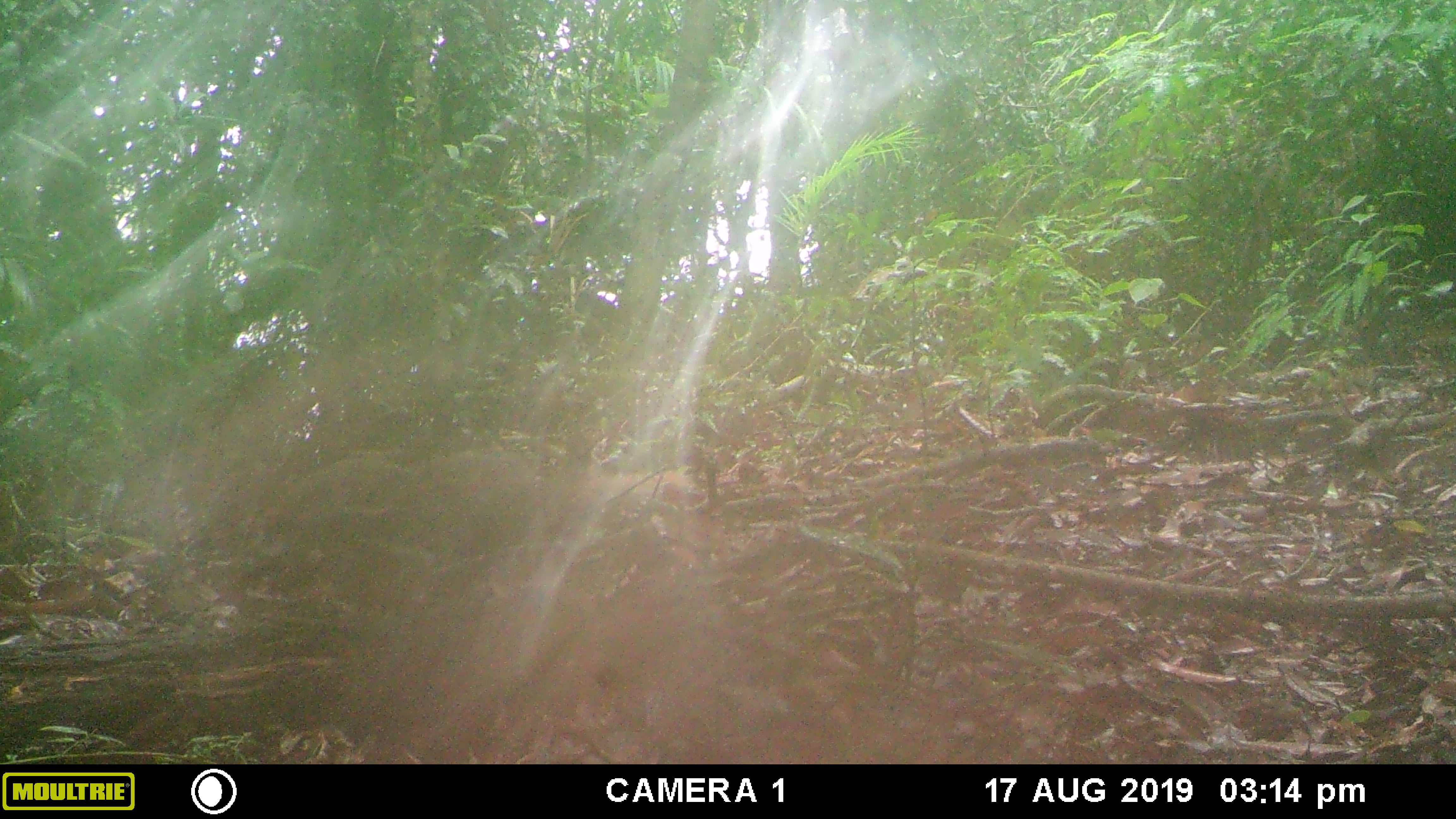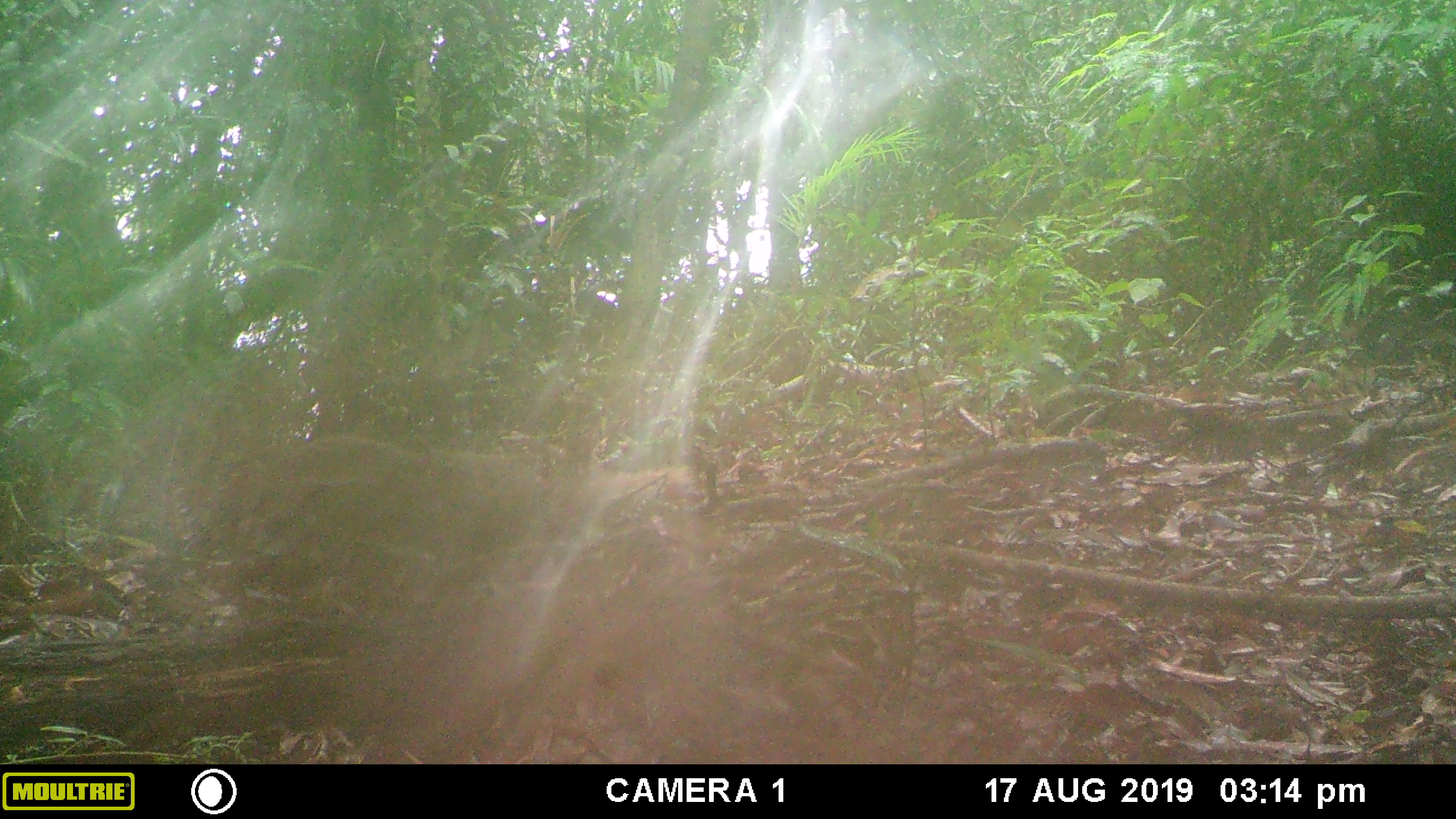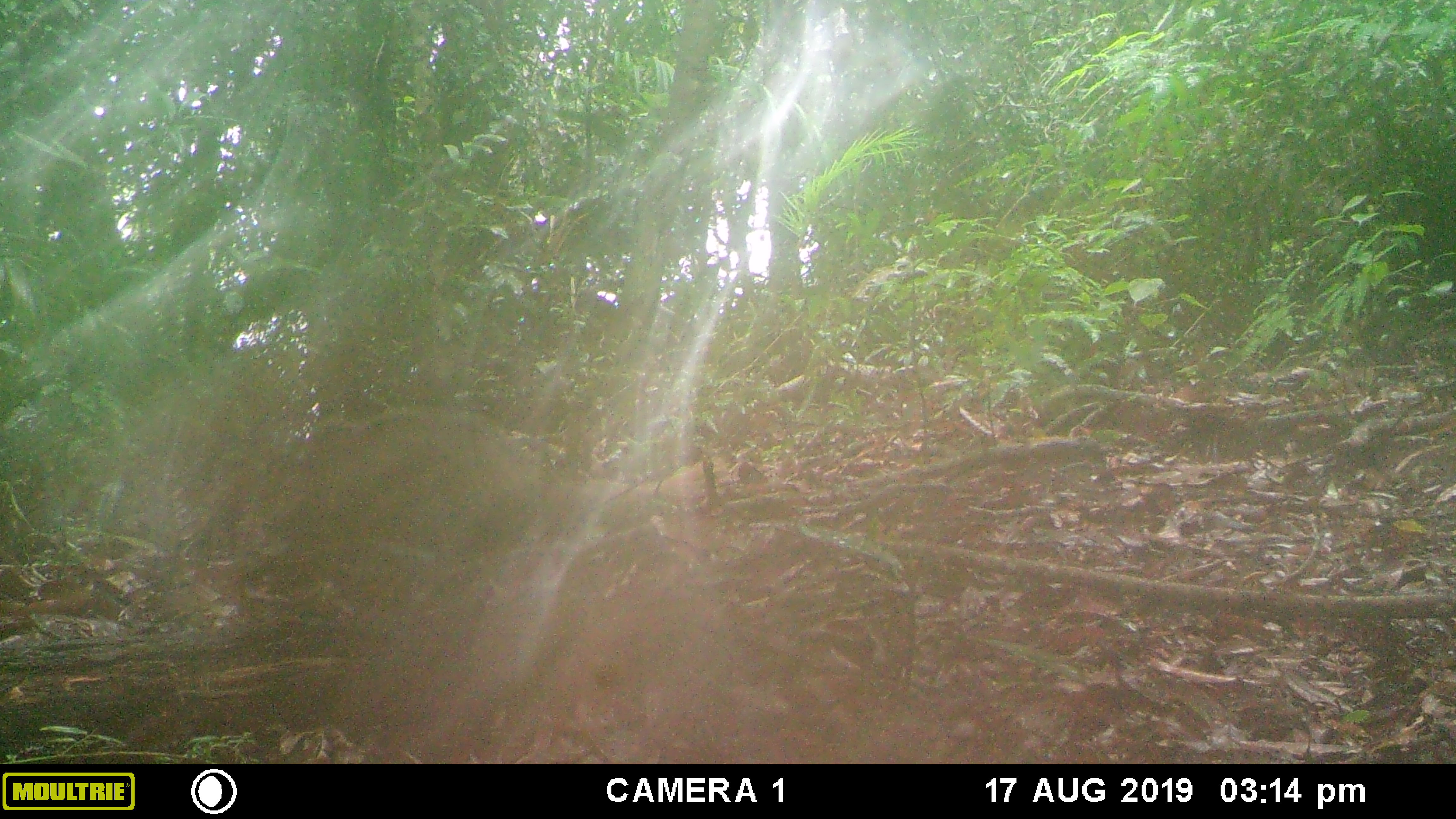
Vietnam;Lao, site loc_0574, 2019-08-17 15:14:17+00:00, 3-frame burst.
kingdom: Animalia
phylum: Chordata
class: Mammalia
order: Carnivora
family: Herpestidae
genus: Urva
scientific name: Urva urva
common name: crab-eating mongoose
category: crab eating mongoose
Crab eating mongoose (crab-eating mongoose) (Urva urva). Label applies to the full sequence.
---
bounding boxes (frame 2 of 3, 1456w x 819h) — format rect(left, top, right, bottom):
crab eating mongoose: rect(286, 433, 693, 555)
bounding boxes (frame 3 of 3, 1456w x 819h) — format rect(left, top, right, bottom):
crab eating mongoose: rect(308, 405, 732, 563)